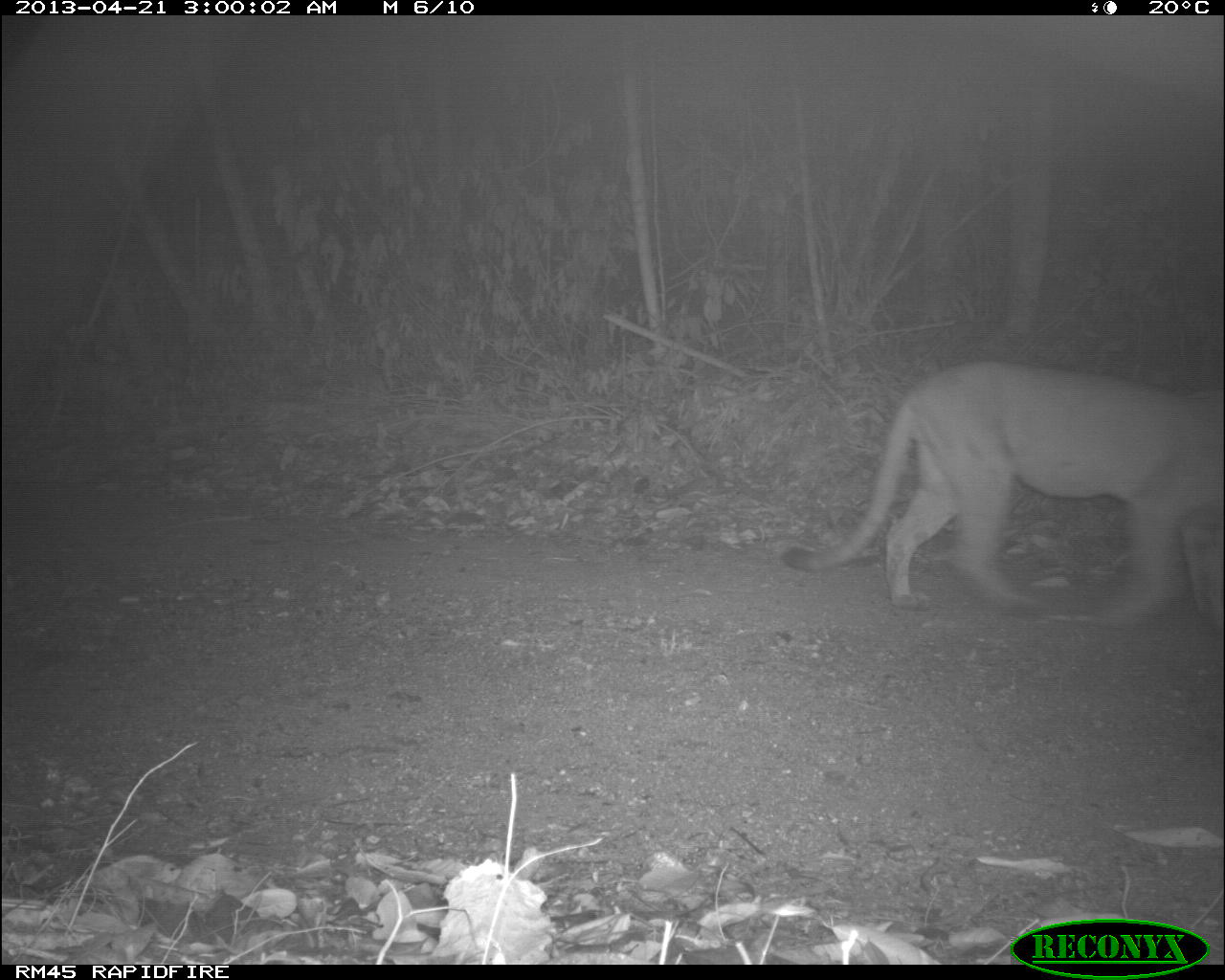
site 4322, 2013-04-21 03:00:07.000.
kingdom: Animalia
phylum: Chordata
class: Mammalia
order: Carnivora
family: Felidae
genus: Puma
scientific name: Puma concolor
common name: mountain lion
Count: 1.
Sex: male.